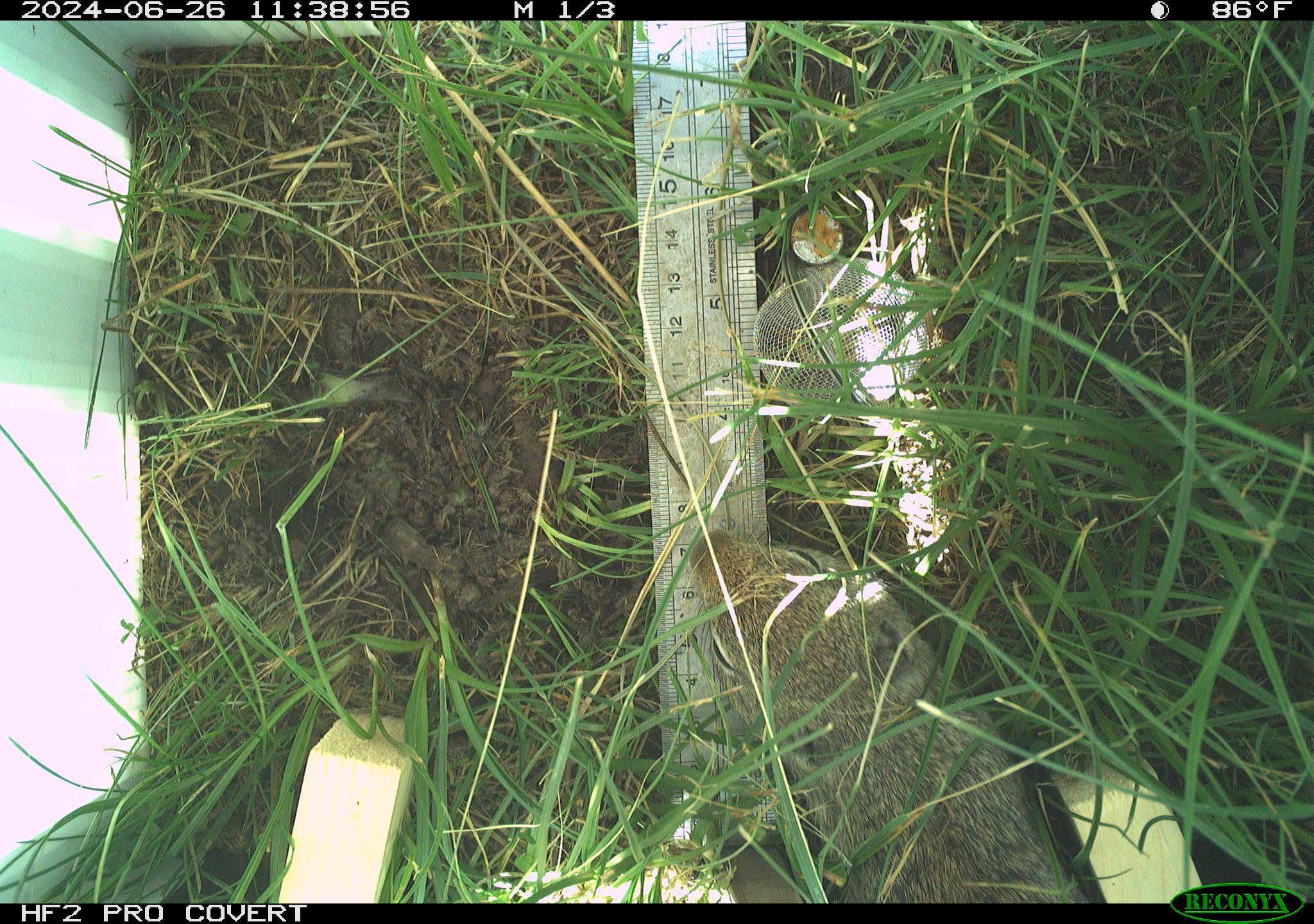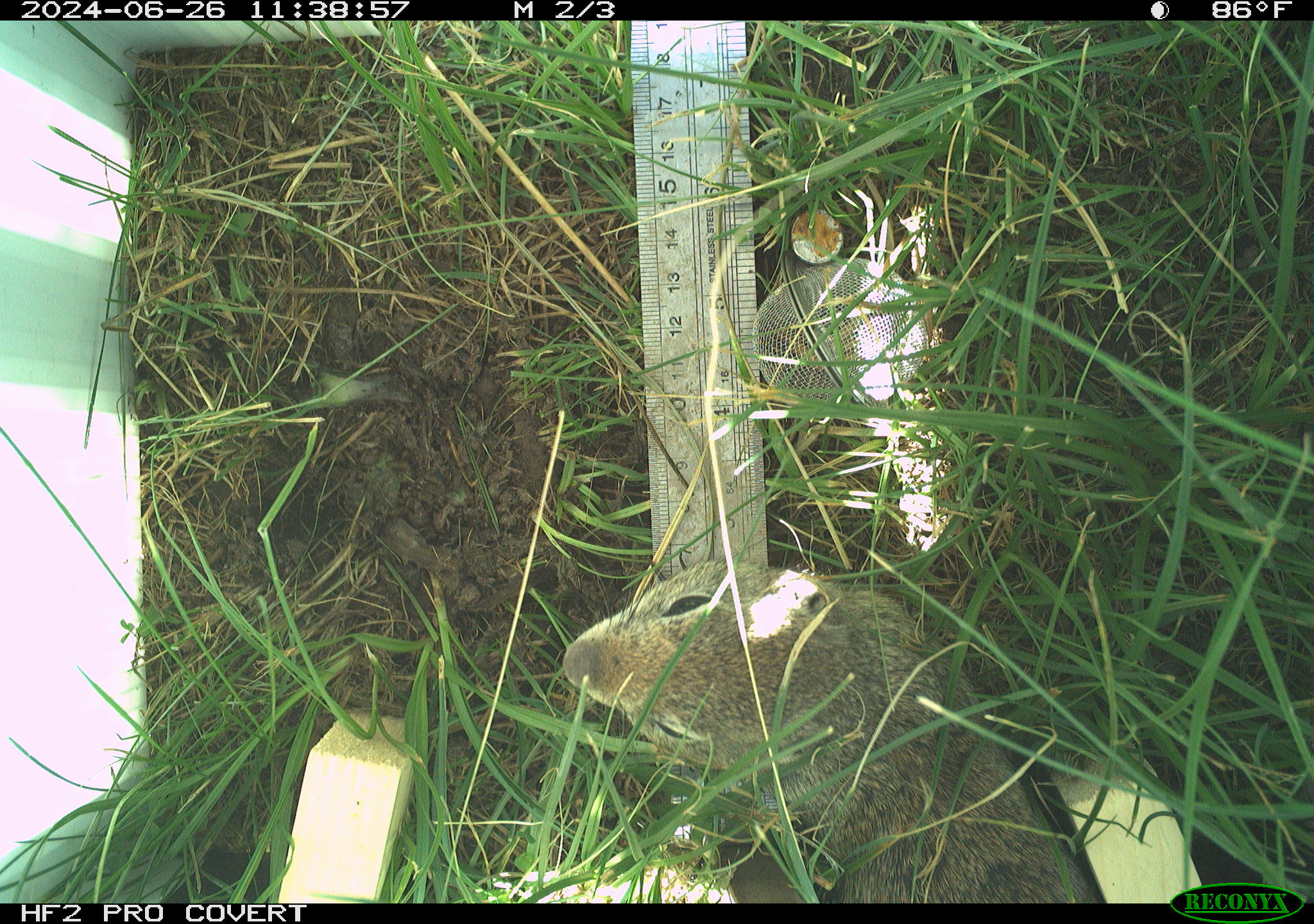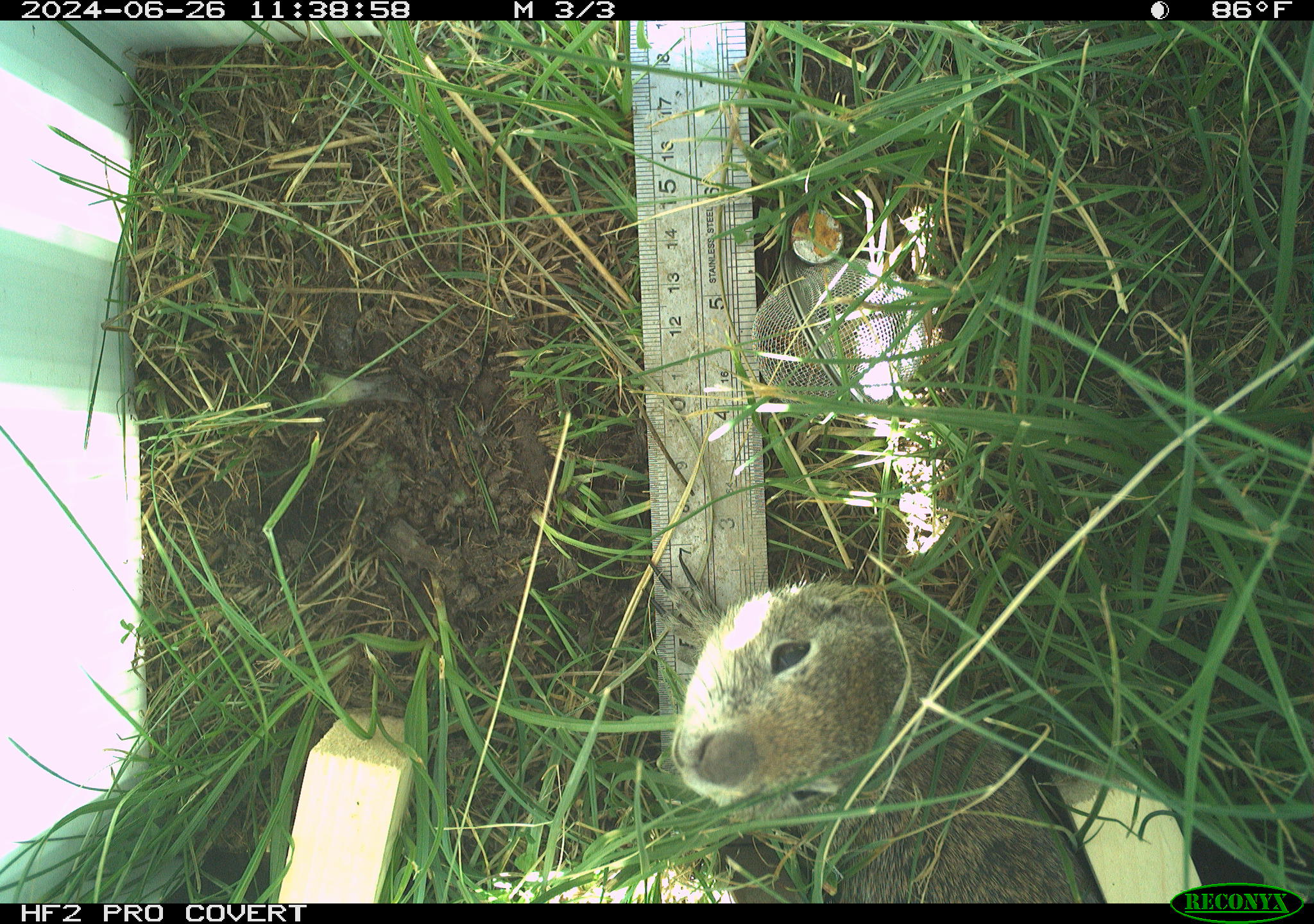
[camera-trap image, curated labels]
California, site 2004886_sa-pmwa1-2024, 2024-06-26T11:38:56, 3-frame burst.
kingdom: Animalia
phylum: Chordata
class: Mammalia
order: Rodentia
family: Sciuridae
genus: Urocitellus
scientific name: Urocitellus beldingi beldingi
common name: belding's ground squirrel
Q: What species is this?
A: Belding's ground squirrel (Urocitellus beldingi beldingi).